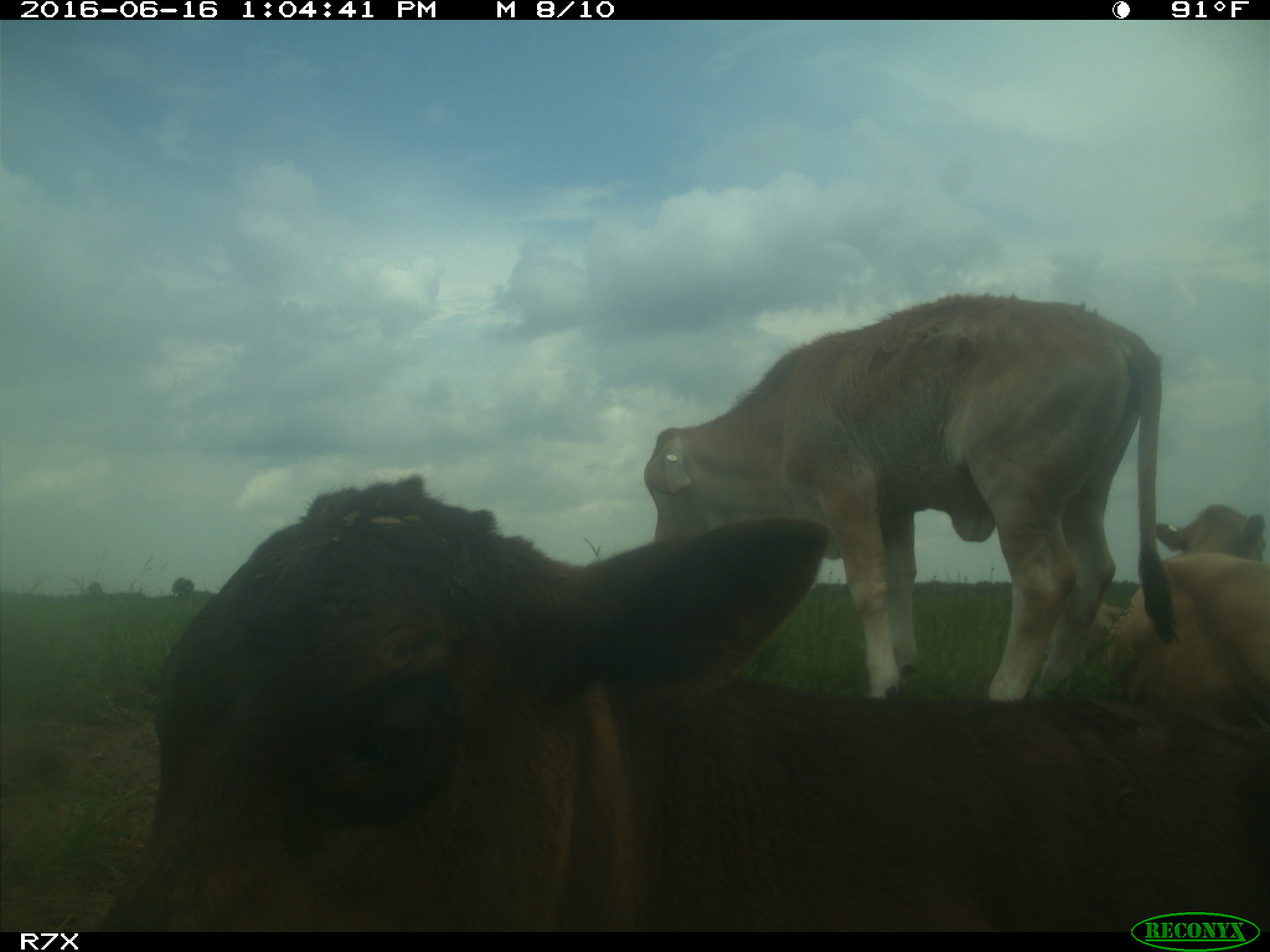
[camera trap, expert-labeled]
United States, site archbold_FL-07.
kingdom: Animalia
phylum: Chordata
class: Mammalia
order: Artiodactyla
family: Bovidae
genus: Bos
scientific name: Bos taurus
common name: domestic cow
Bos taurus (domestic cow).